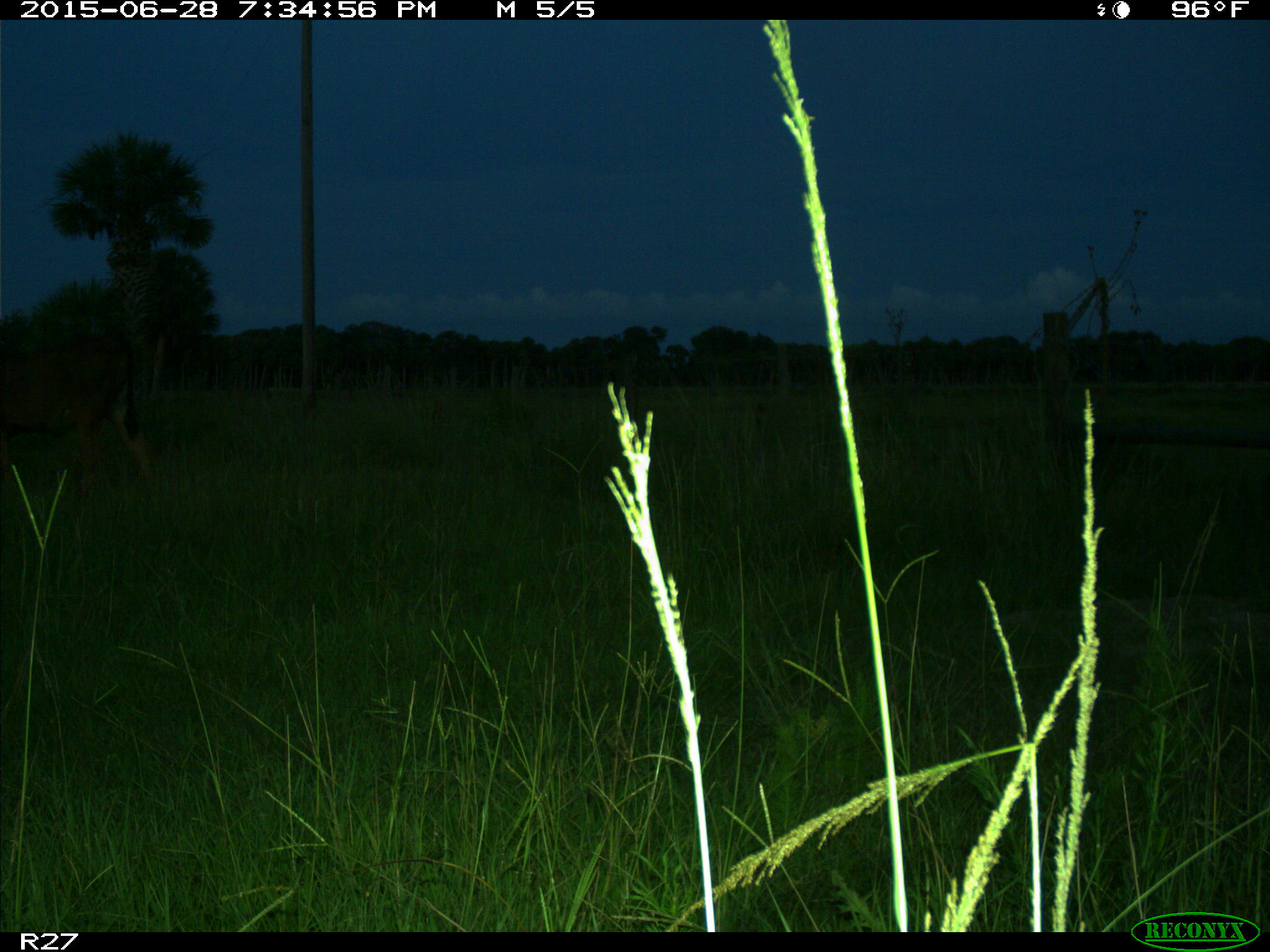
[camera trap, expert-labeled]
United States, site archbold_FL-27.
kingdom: Animalia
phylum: Chordata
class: Mammalia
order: Artiodactyla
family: Bovidae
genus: Bos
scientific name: Bos taurus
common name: domestic cow